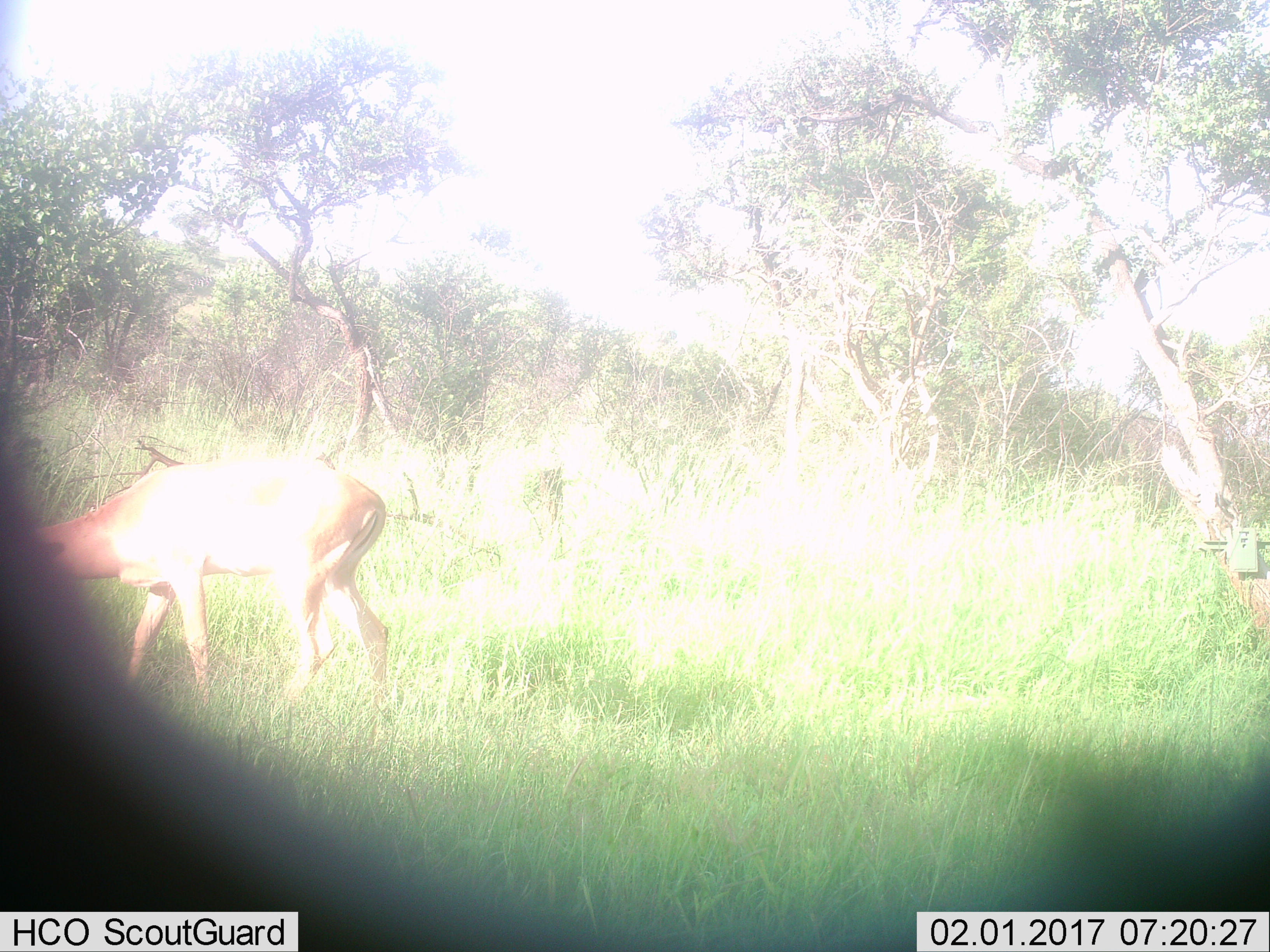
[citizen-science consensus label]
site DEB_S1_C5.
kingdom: Animalia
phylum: Chordata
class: Mammalia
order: Artiodactyla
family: Bovidae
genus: Aepyceros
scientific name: Aepyceros melampus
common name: impala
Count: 1.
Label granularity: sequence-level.